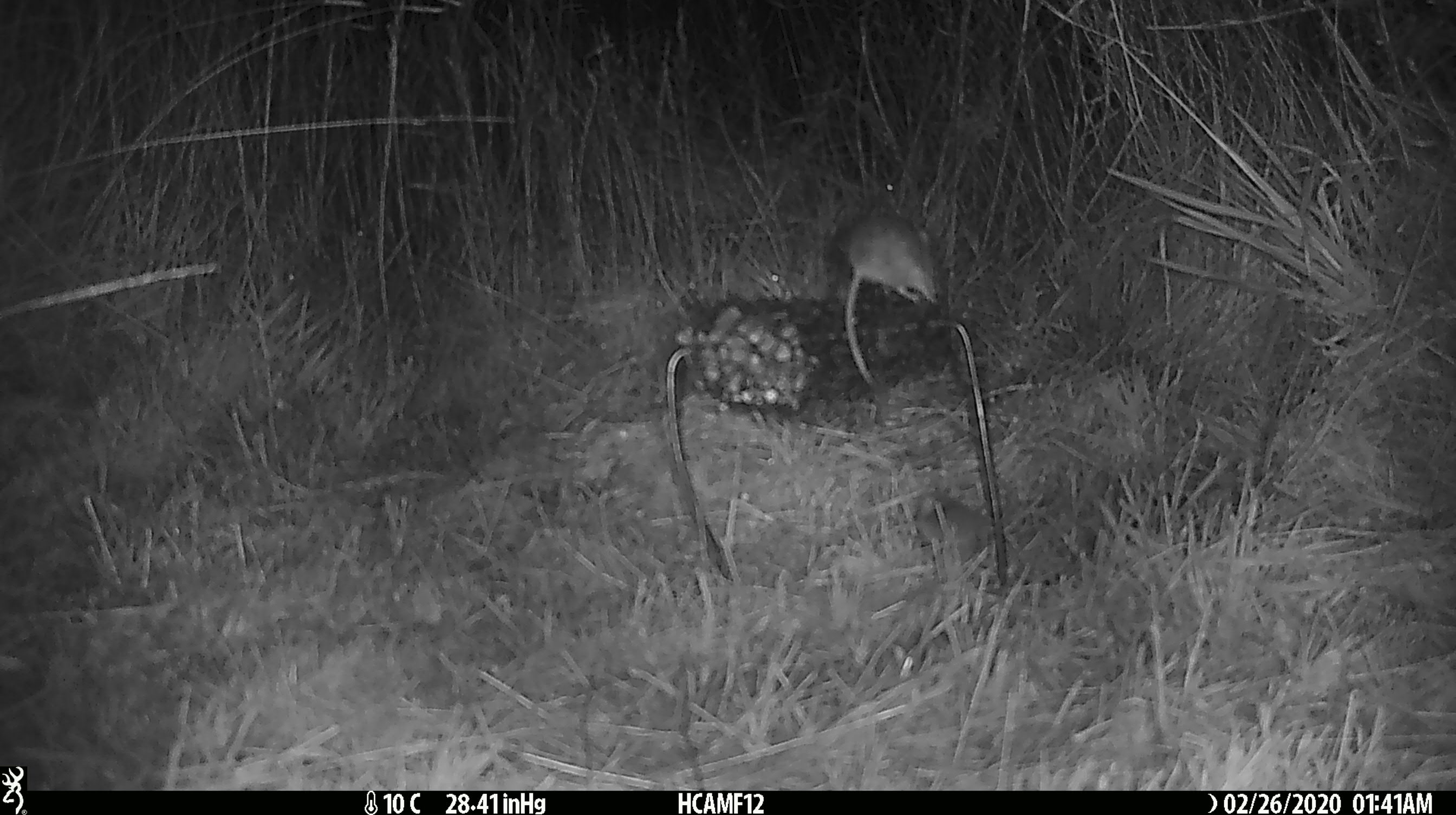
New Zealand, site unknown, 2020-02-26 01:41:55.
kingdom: Animalia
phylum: Chordata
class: Mammalia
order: Rodentia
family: Muridae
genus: Mus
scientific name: Mus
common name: mouse